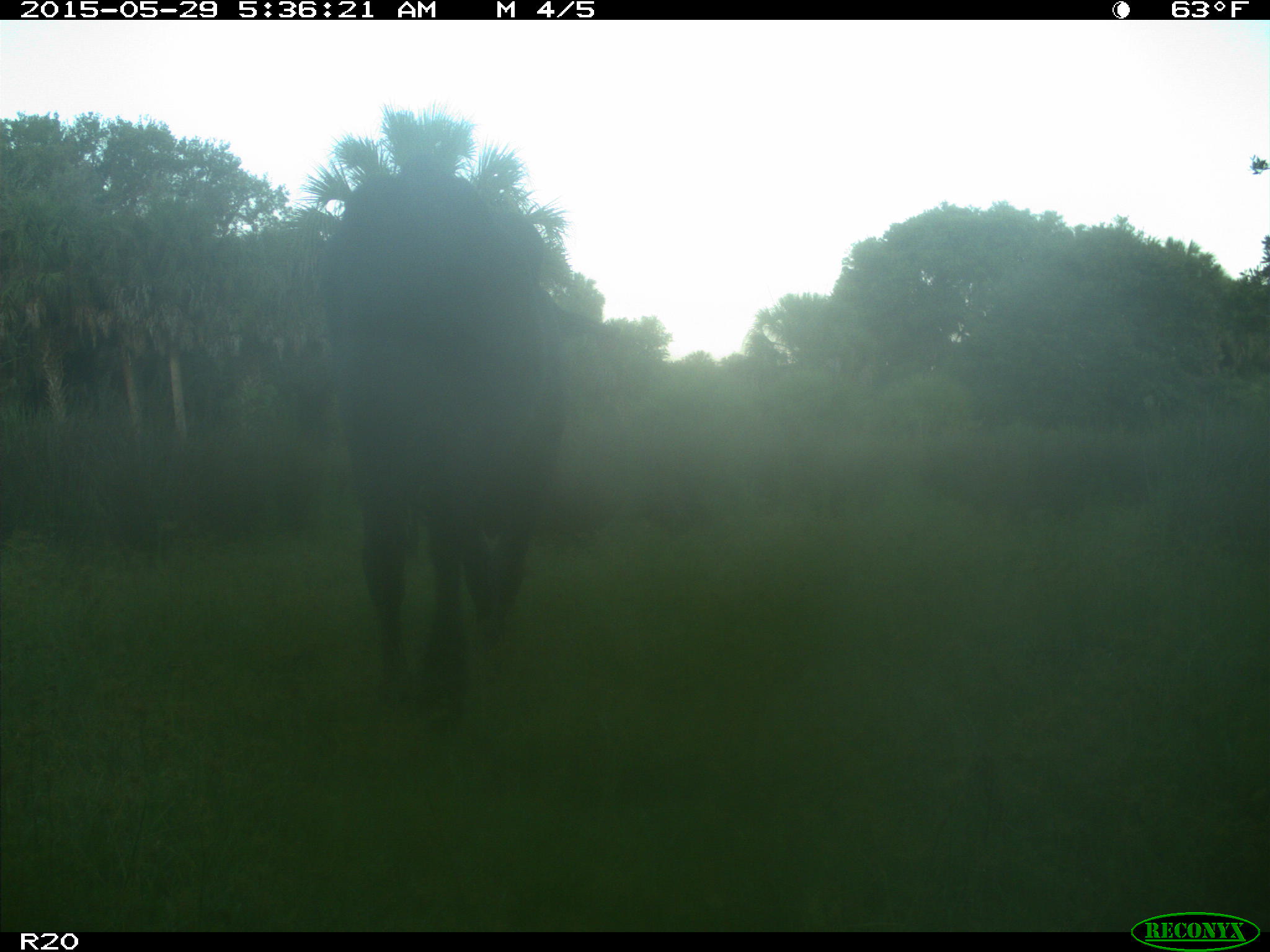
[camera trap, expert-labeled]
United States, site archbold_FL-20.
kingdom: Animalia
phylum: Chordata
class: Mammalia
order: Artiodactyla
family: Bovidae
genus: Bos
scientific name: Bos taurus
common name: domestic cow